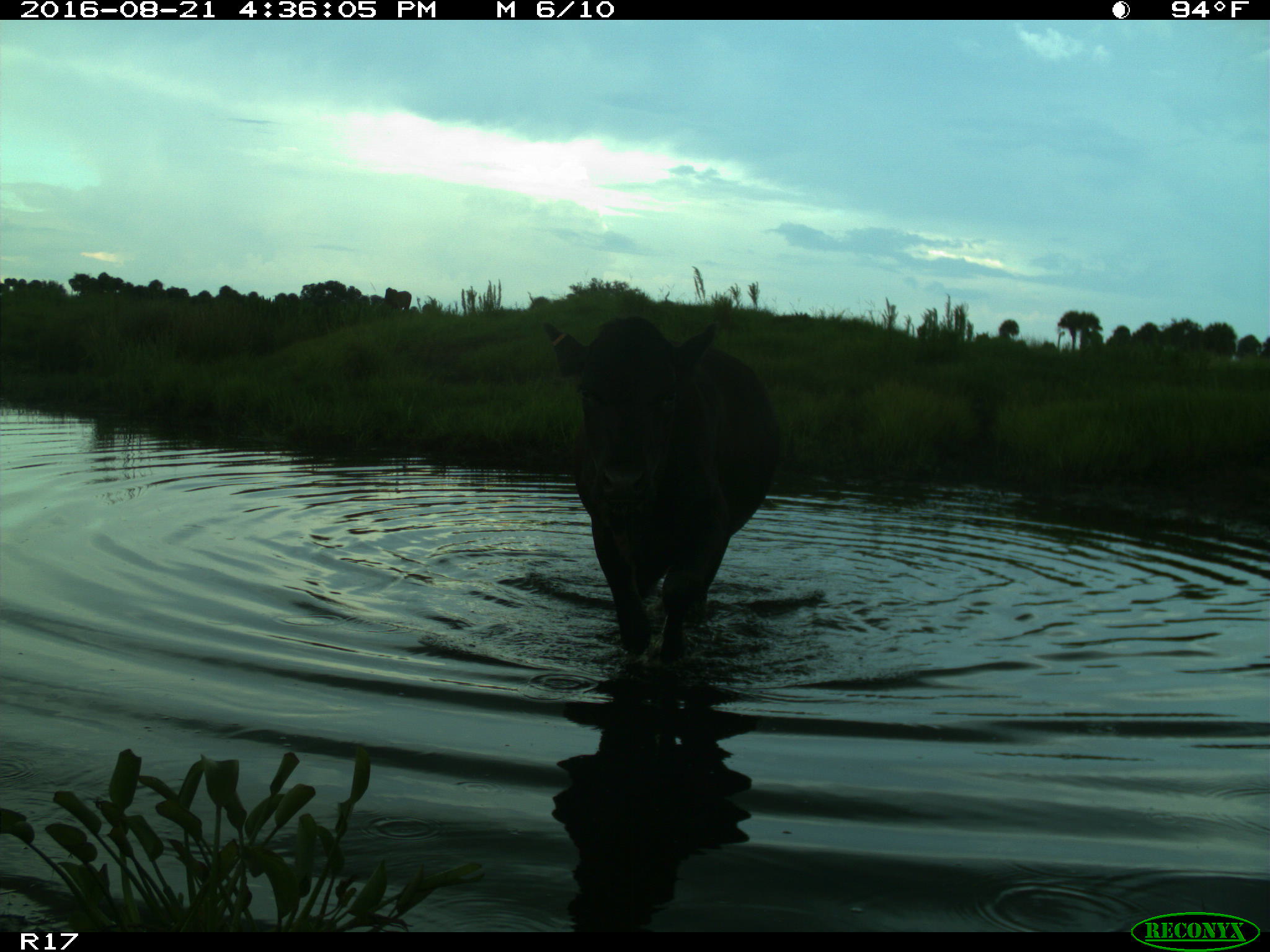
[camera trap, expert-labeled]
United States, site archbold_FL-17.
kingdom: Animalia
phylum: Chordata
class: Mammalia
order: Artiodactyla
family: Bovidae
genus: Bos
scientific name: Bos taurus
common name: domestic cow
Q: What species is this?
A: Bos taurus (domestic cow).